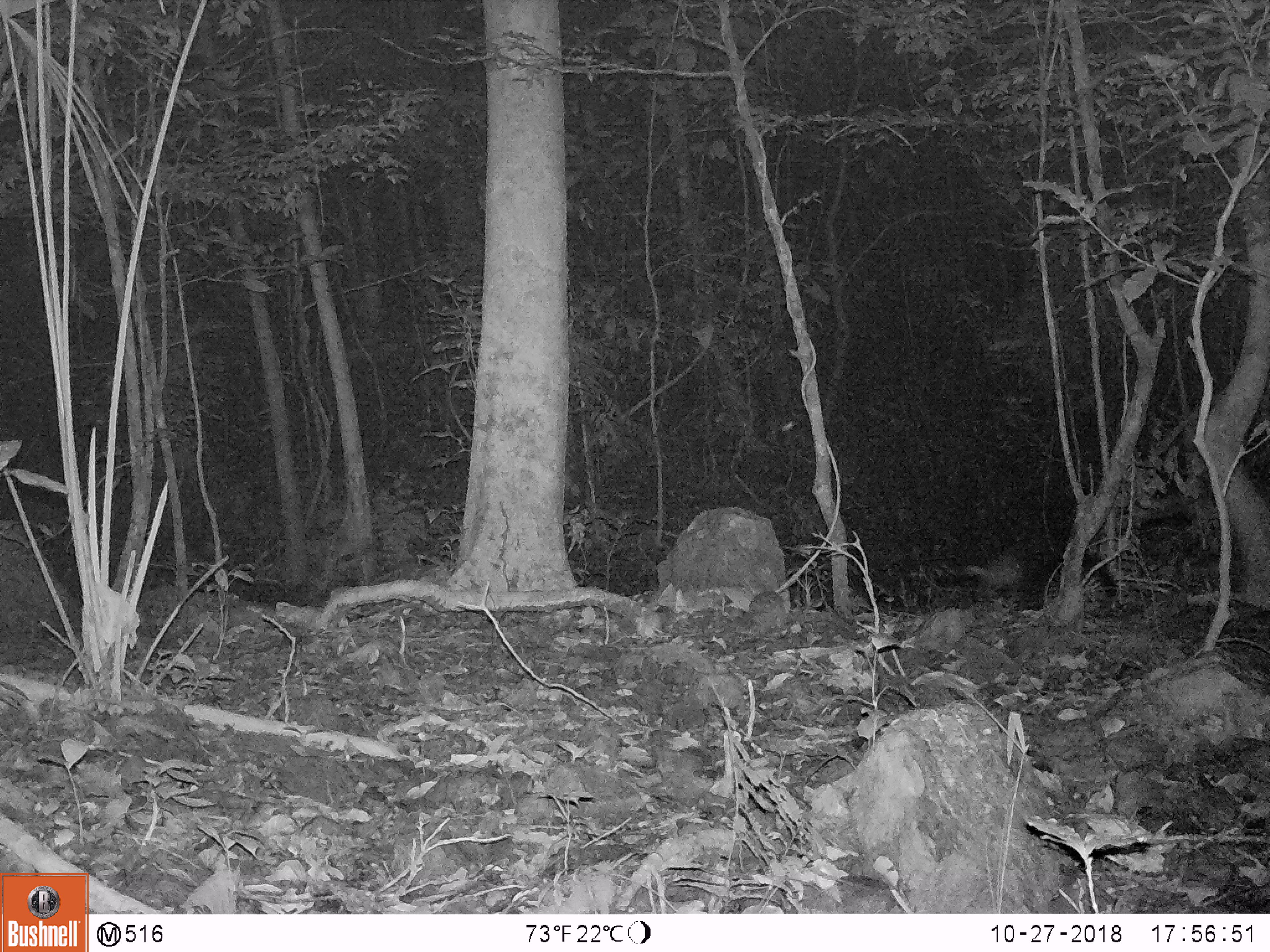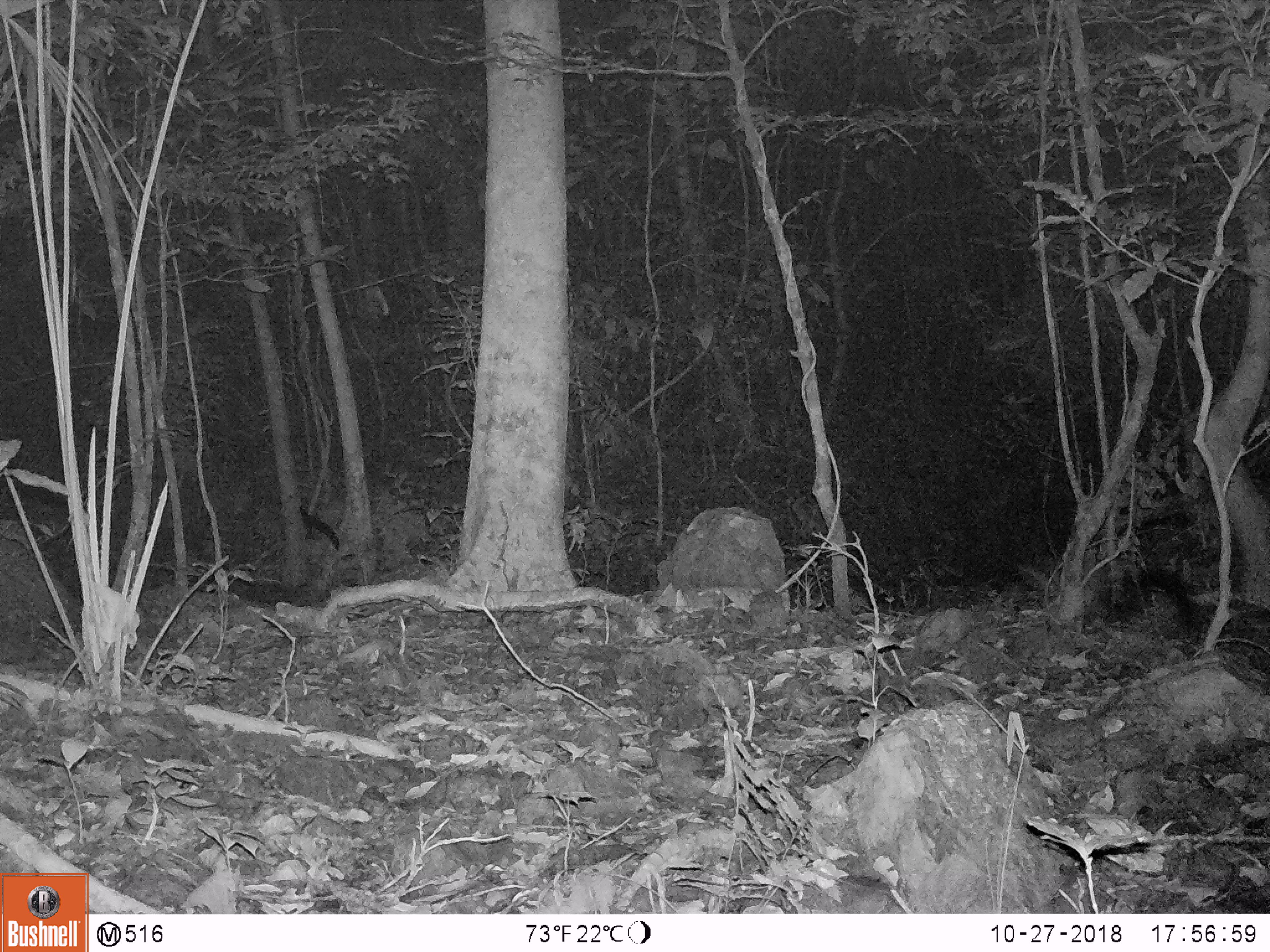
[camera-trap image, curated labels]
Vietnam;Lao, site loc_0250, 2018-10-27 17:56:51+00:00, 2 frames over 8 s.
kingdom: Animalia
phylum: Chordata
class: Mammalia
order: Carnivora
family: Mustelidae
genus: Martes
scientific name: Martes flavigula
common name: yellow-throated marten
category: yellow throated marten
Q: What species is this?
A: Yellow throated marten (yellow-throated marten) (Martes flavigula).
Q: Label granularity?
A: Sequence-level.